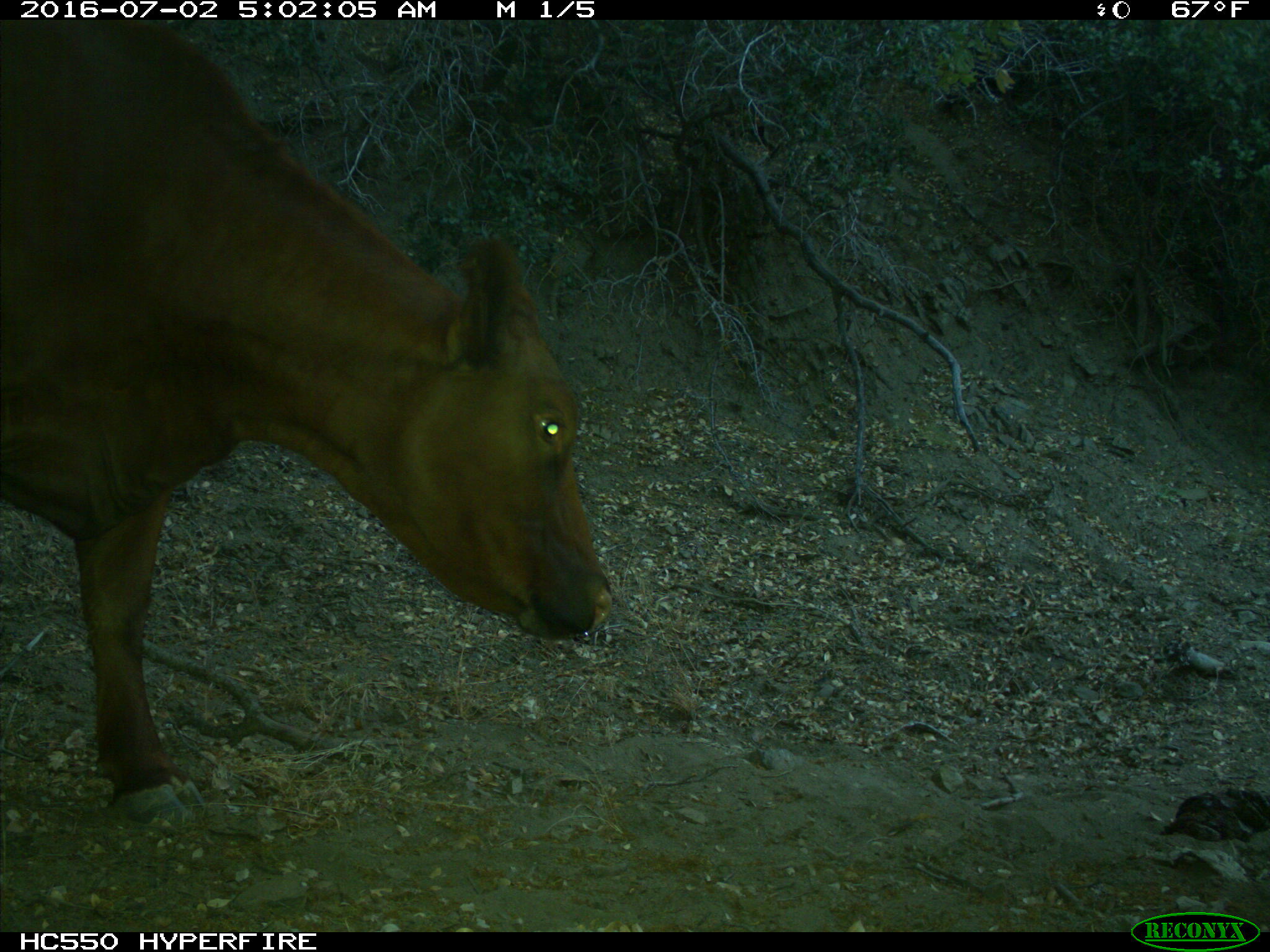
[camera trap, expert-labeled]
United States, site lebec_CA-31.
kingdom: Animalia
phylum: Chordata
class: Mammalia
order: Artiodactyla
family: Bovidae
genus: Bos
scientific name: Bos taurus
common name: domestic cow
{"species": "Bos taurus (domestic cow)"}